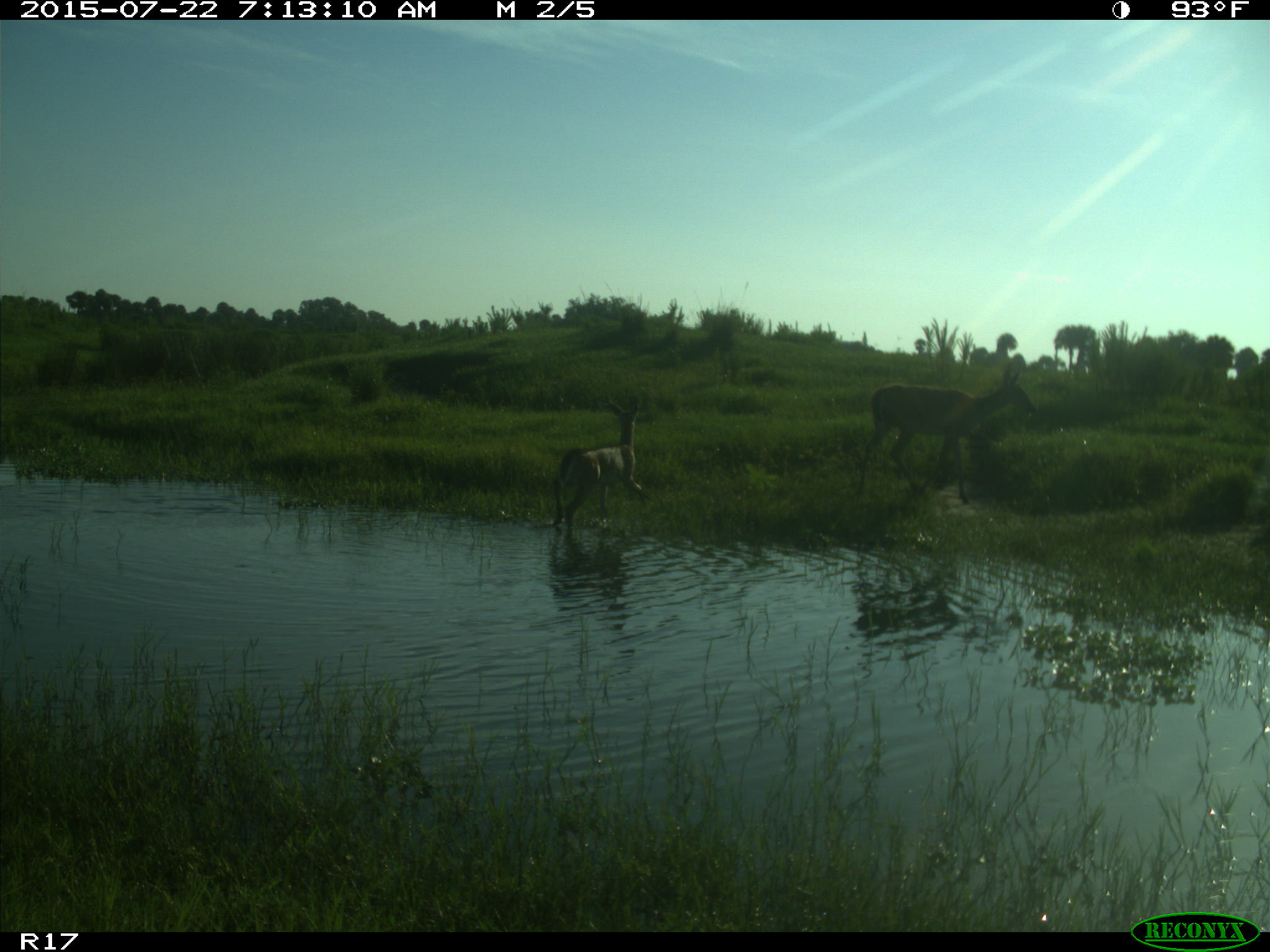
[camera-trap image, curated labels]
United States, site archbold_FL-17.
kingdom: Animalia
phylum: Chordata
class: Mammalia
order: Artiodactyla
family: Cervidae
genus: Odocoileus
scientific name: Odocoileus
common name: deer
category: unidentified deer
Unidentified deer (deer) (Odocoileus).